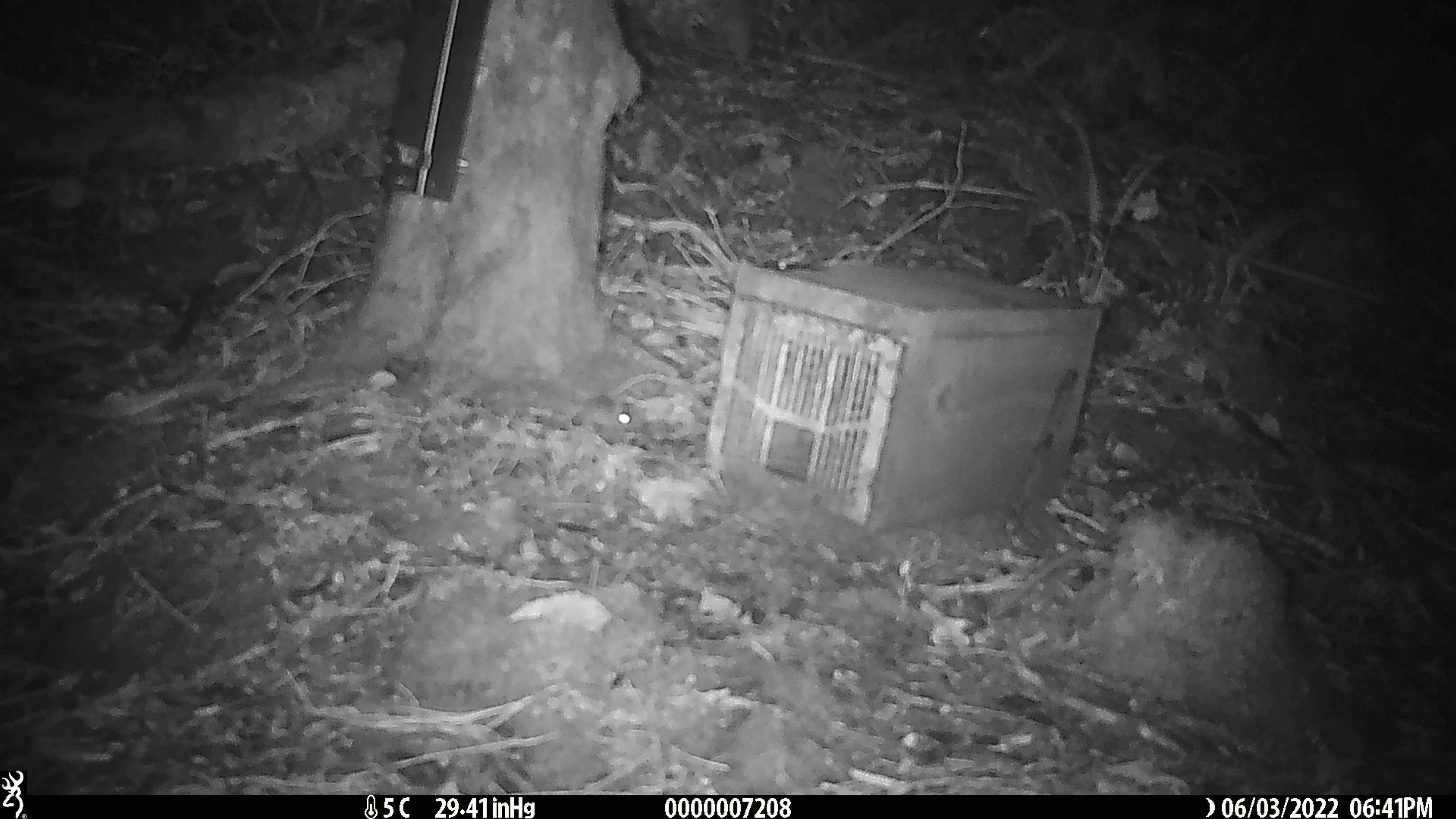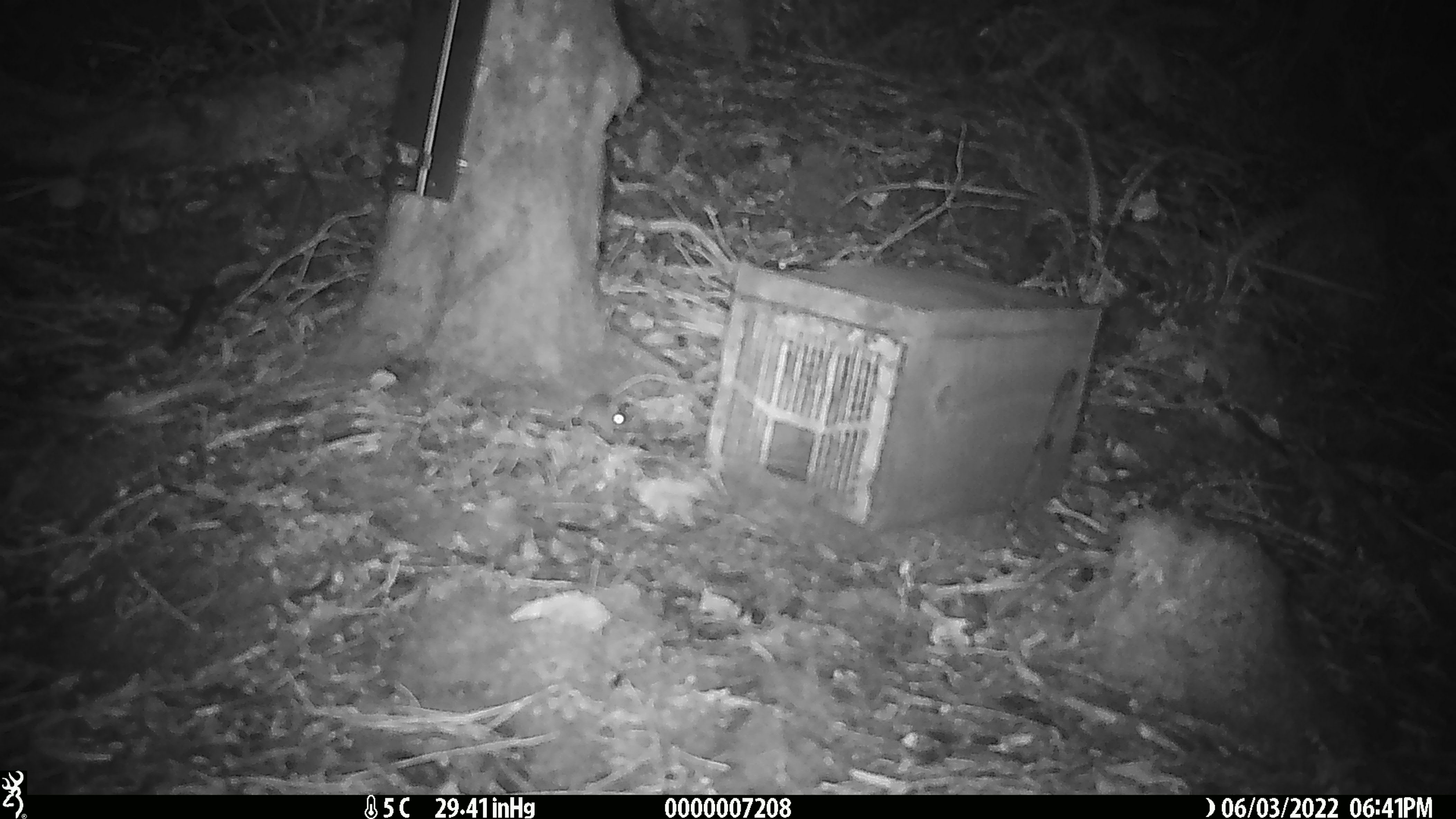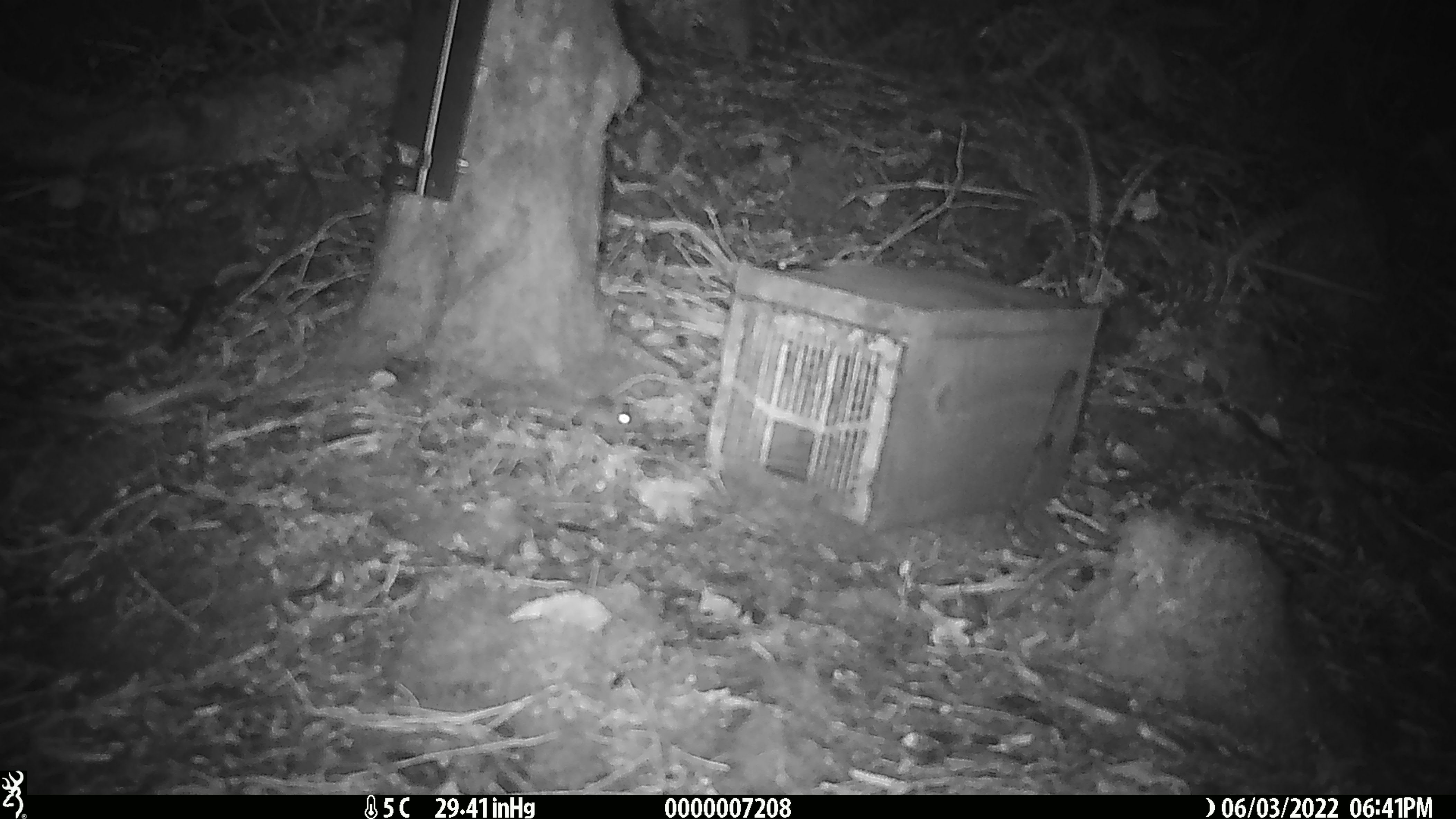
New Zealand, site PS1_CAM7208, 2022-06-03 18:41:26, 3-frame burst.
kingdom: Animalia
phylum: Chordata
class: Mammalia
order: Rodentia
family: Muridae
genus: Mus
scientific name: Mus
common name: mouse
Mouse (Mus).